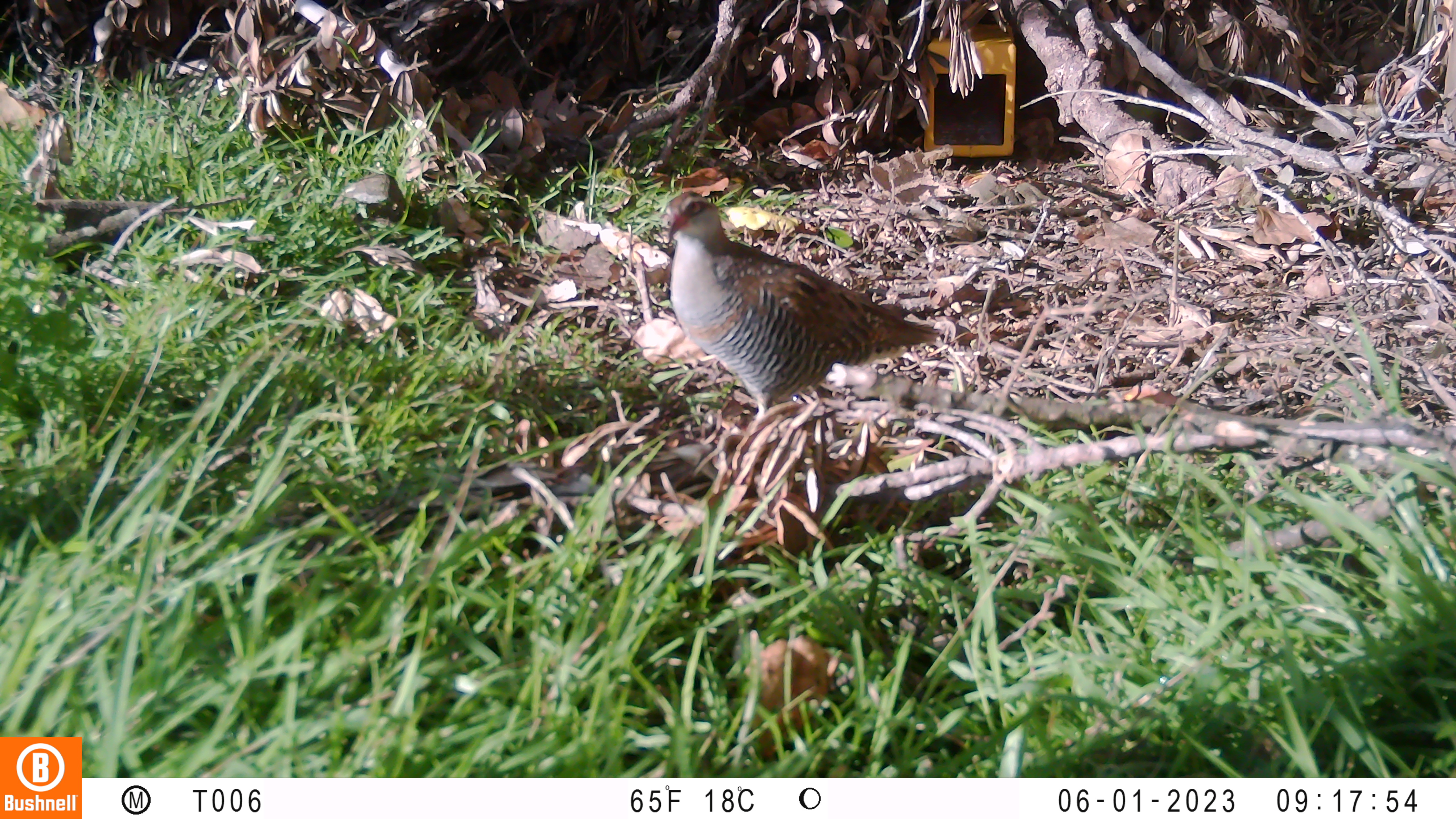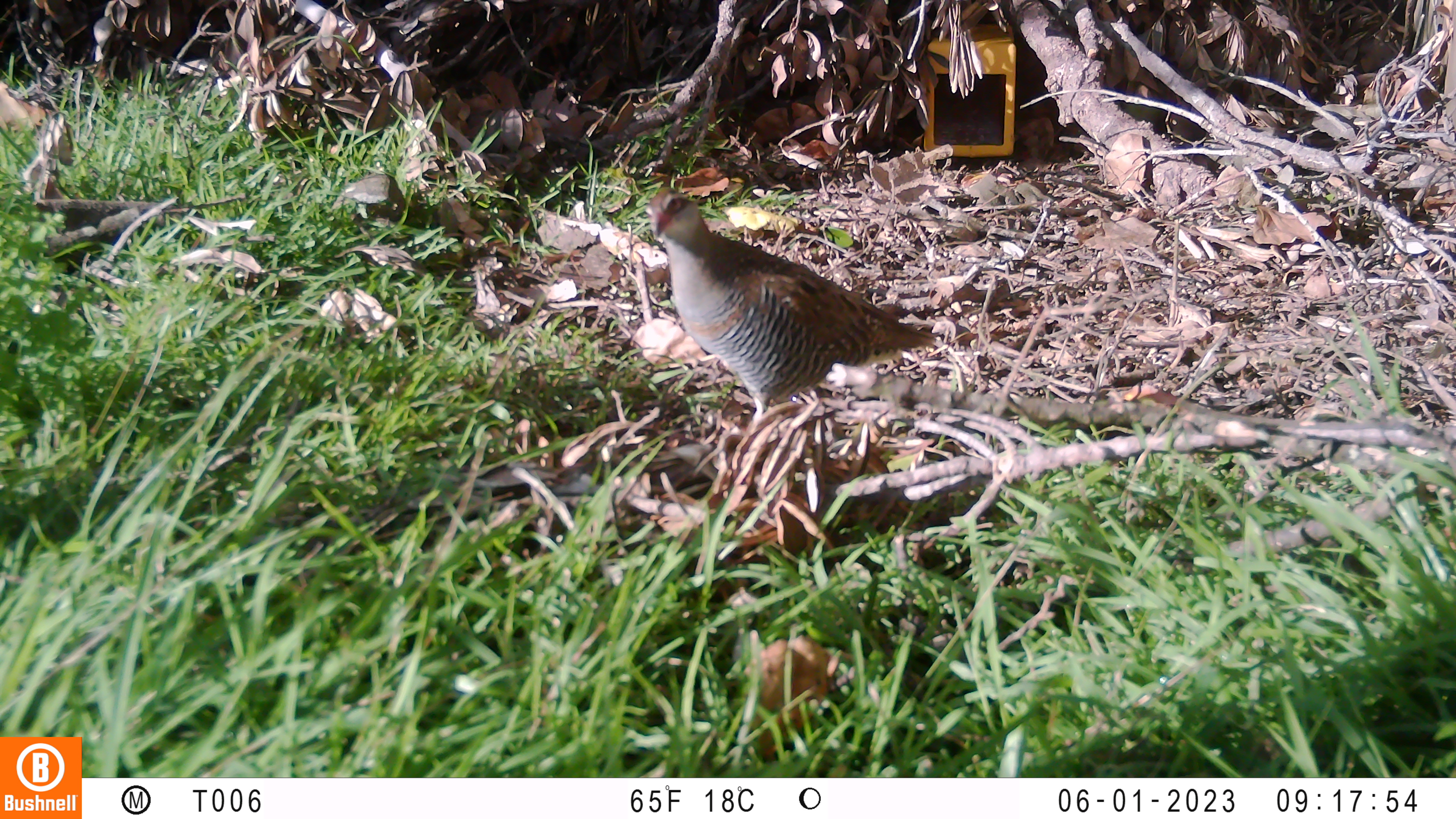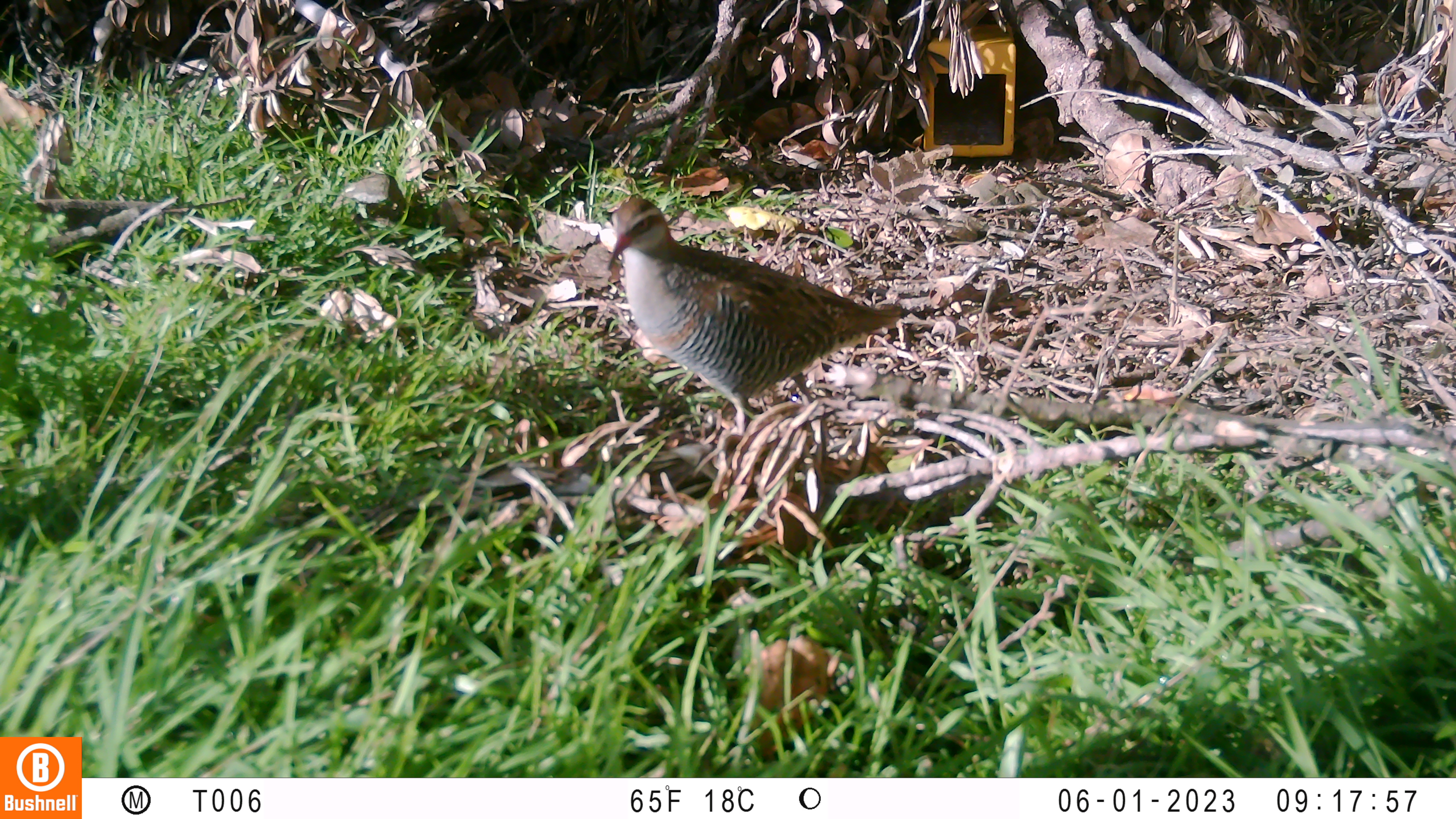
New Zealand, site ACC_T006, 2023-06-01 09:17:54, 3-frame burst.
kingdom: Animalia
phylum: Chordata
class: Aves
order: Gruiformes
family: Rallidae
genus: Gallirallus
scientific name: Gallirallus philippensis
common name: buff-banded rail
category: banded rail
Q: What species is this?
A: Banded rail (buff-banded rail) (Gallirallus philippensis).